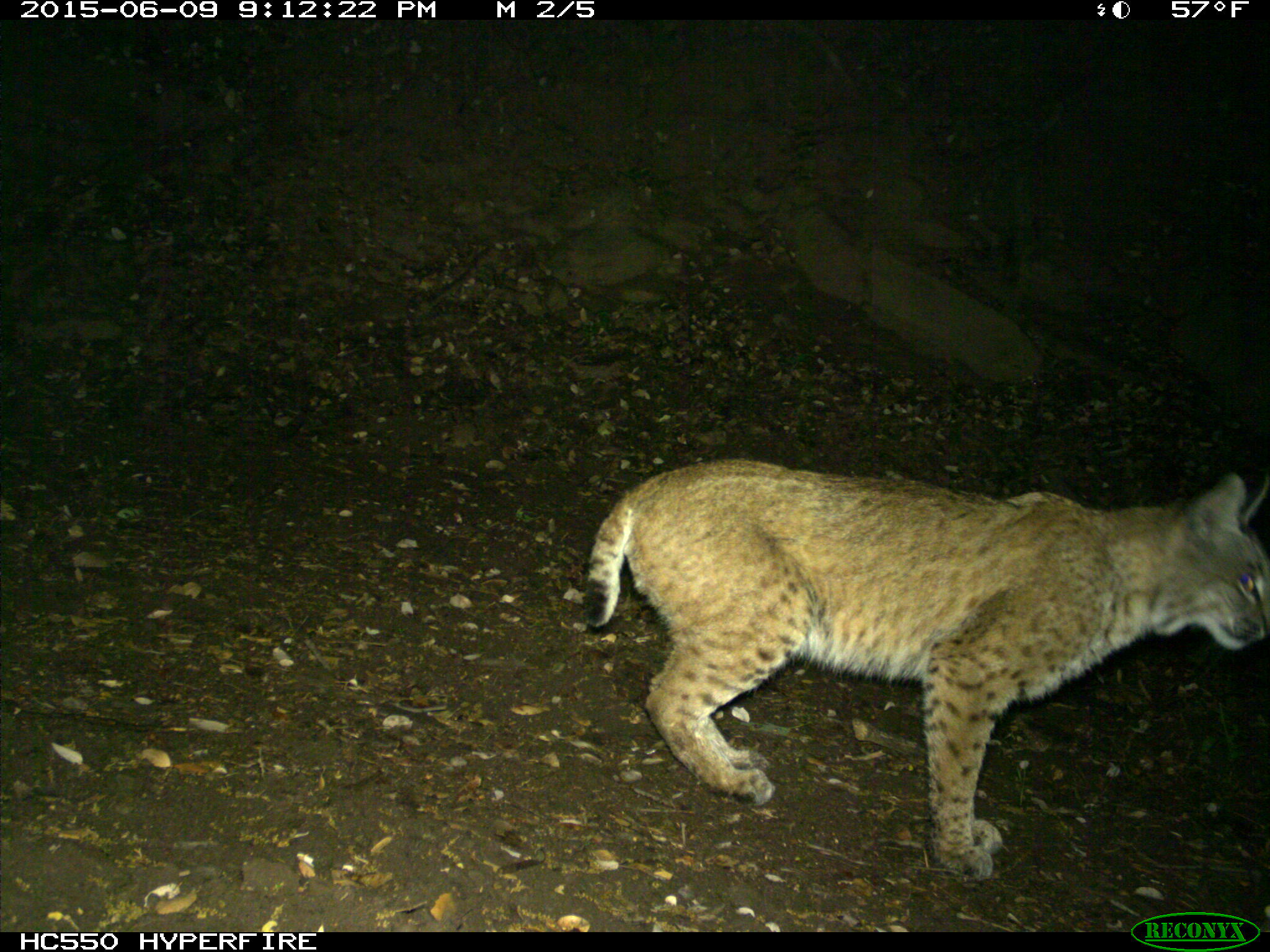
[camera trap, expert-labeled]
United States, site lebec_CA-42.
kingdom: Animalia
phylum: Chordata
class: Mammalia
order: Carnivora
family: Felidae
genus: Lynx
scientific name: Lynx rufus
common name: bobcat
Lynx rufus (bobcat).